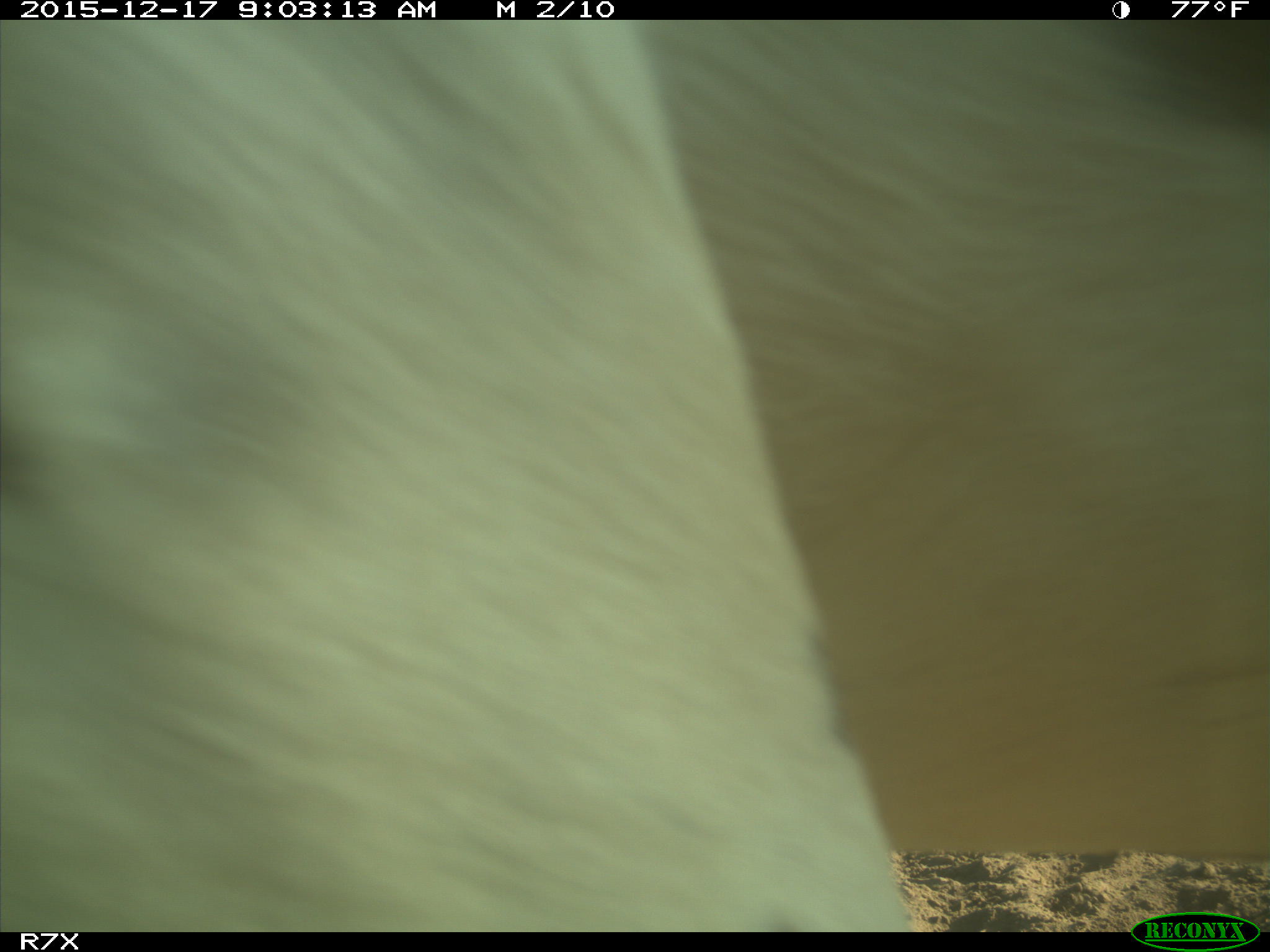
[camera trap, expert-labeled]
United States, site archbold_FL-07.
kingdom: Animalia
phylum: Chordata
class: Mammalia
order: Artiodactyla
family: Bovidae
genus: Bos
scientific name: Bos taurus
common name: domestic cow